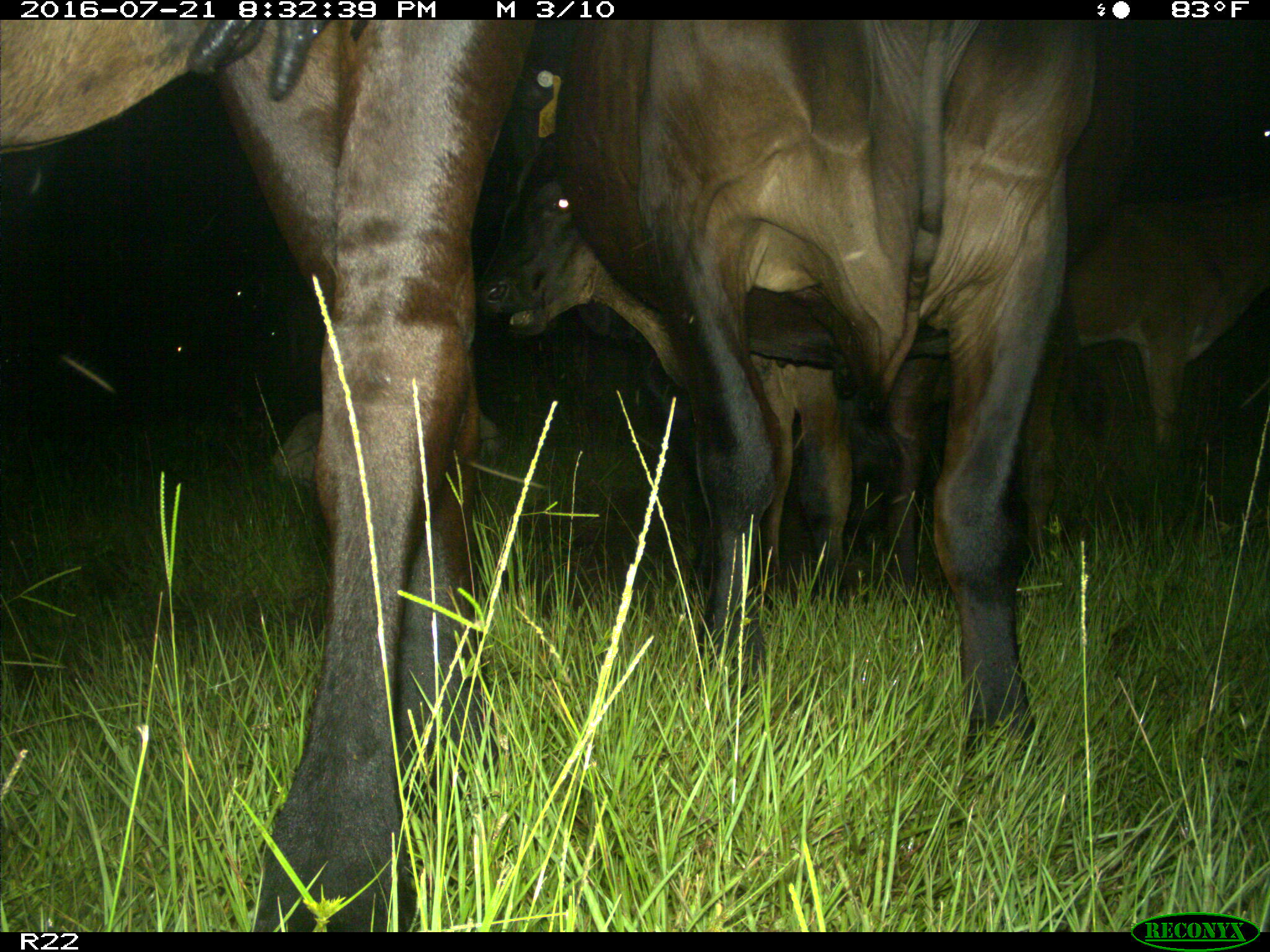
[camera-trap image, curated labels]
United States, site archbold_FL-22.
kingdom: Animalia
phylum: Chordata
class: Mammalia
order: Artiodactyla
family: Bovidae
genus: Bos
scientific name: Bos taurus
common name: domestic cow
Bos taurus (domestic cow).